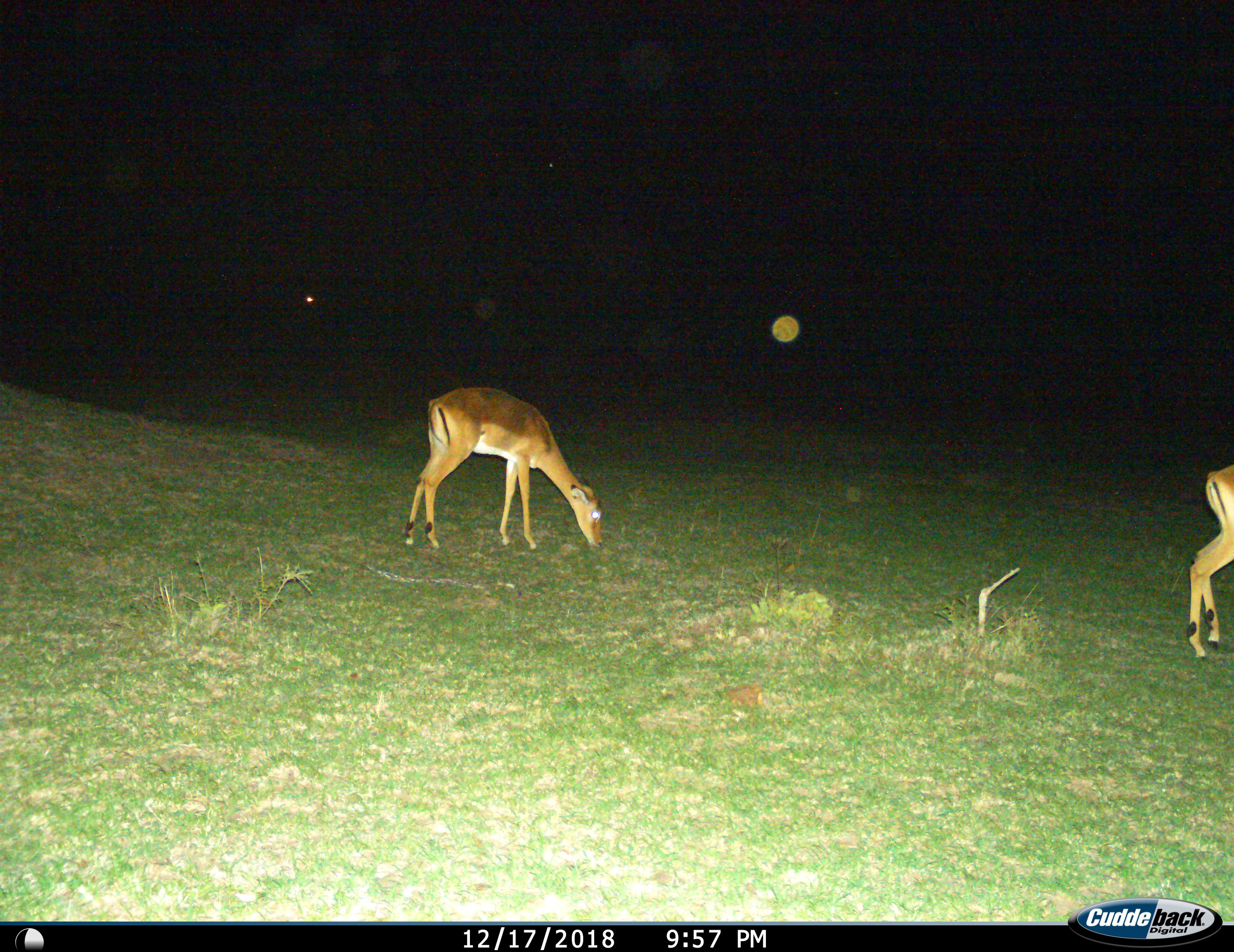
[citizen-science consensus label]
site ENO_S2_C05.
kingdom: Animalia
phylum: Chordata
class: Mammalia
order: Artiodactyla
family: Bovidae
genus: Aepyceros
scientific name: Aepyceros melampus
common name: impala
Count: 2.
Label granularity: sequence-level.